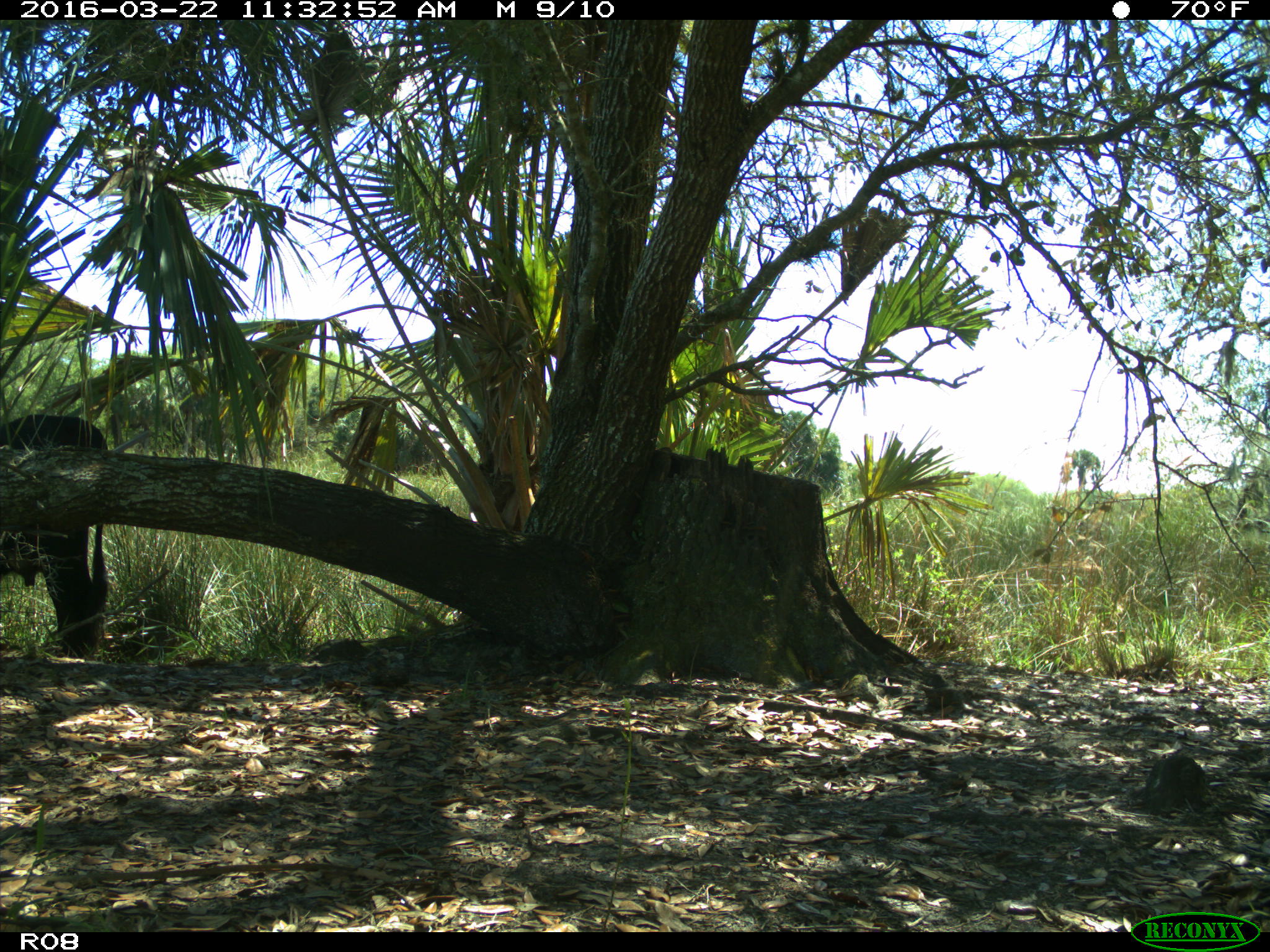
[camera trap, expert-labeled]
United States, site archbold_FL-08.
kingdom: Animalia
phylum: Chordata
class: Mammalia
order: Artiodactyla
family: Bovidae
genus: Bos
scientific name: Bos taurus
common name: domestic cow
Bos taurus (domestic cow).